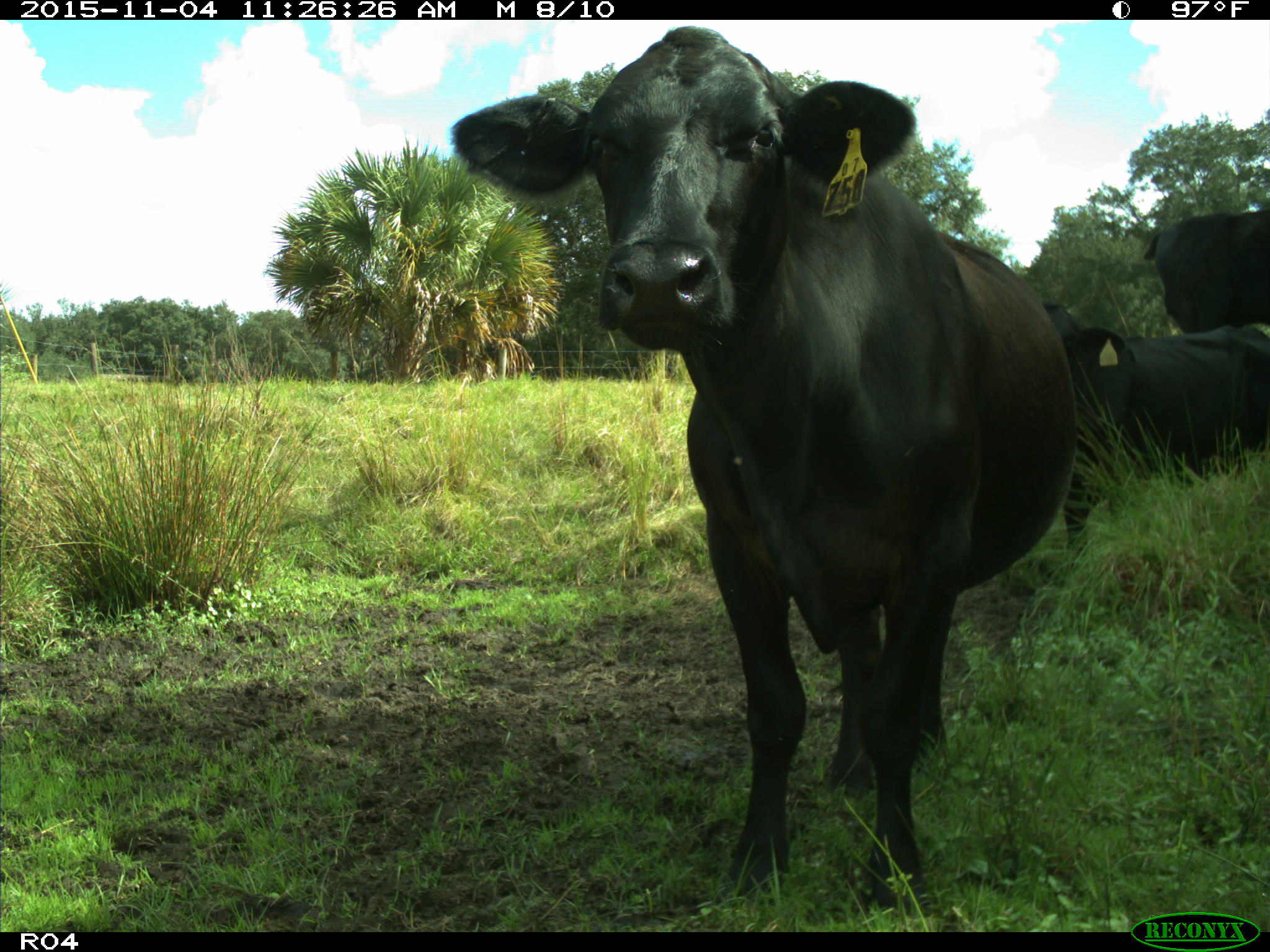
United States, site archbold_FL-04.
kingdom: Animalia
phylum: Chordata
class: Mammalia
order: Artiodactyla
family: Bovidae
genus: Bos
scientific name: Bos taurus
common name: domestic cow